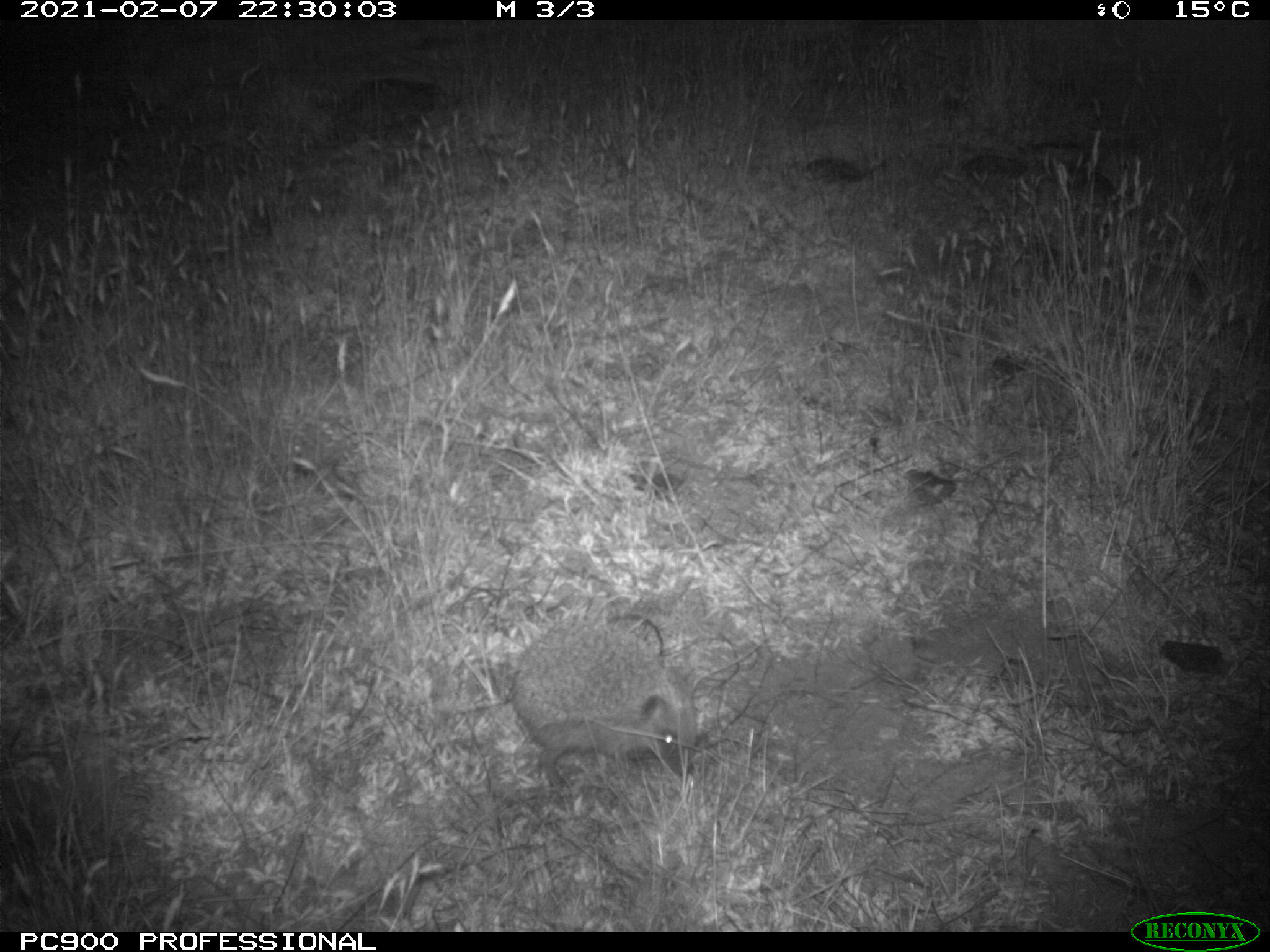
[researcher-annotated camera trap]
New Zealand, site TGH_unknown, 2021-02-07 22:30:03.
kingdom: Animalia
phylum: Chordata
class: Mammalia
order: Eulipotyphla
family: Erinaceidae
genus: Erinaceus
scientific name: Erinaceus europaeus europaeus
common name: european hedgehog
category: hedgehog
Hedgehog (european hedgehog) (Erinaceus europaeus europaeus).